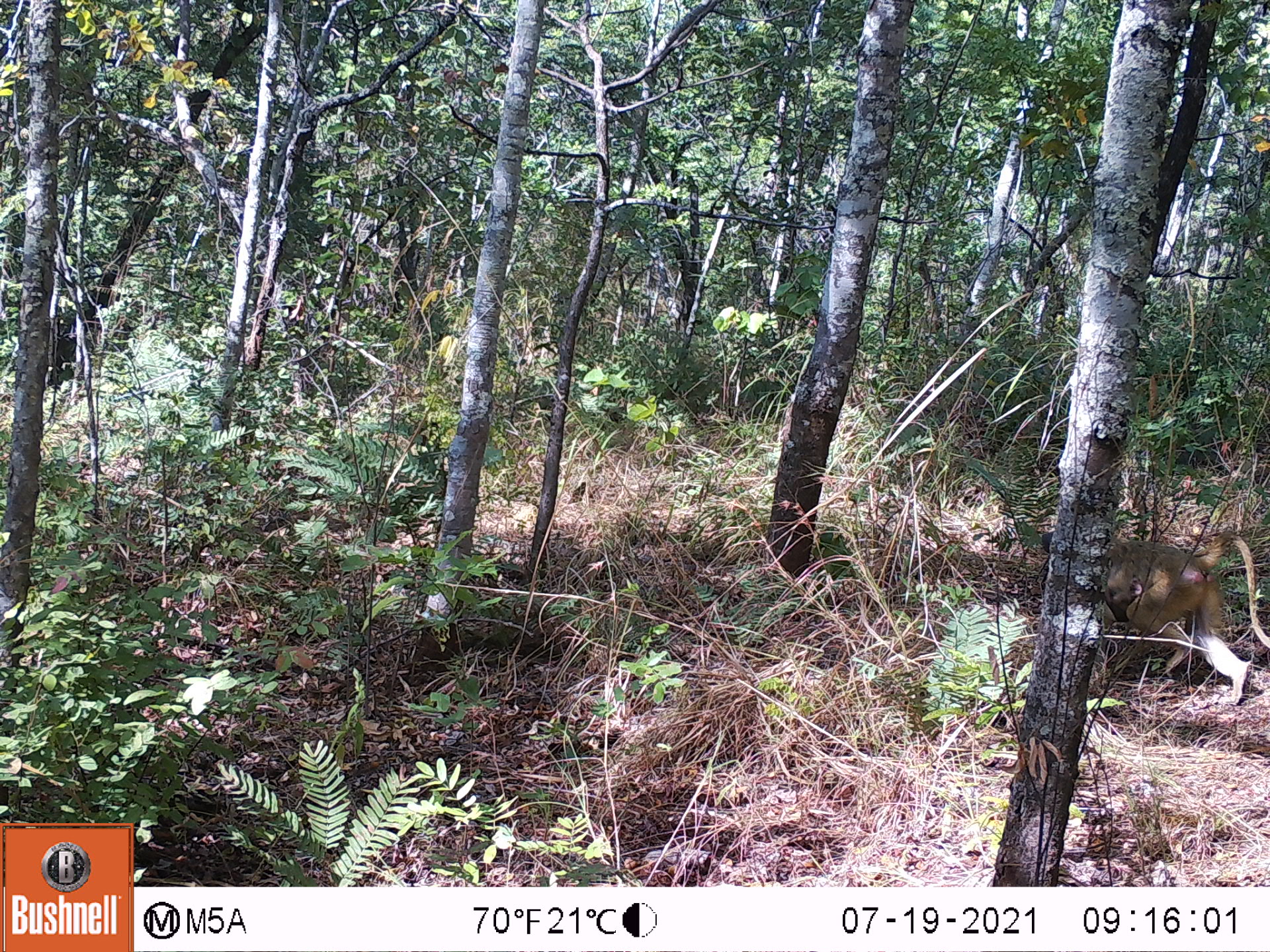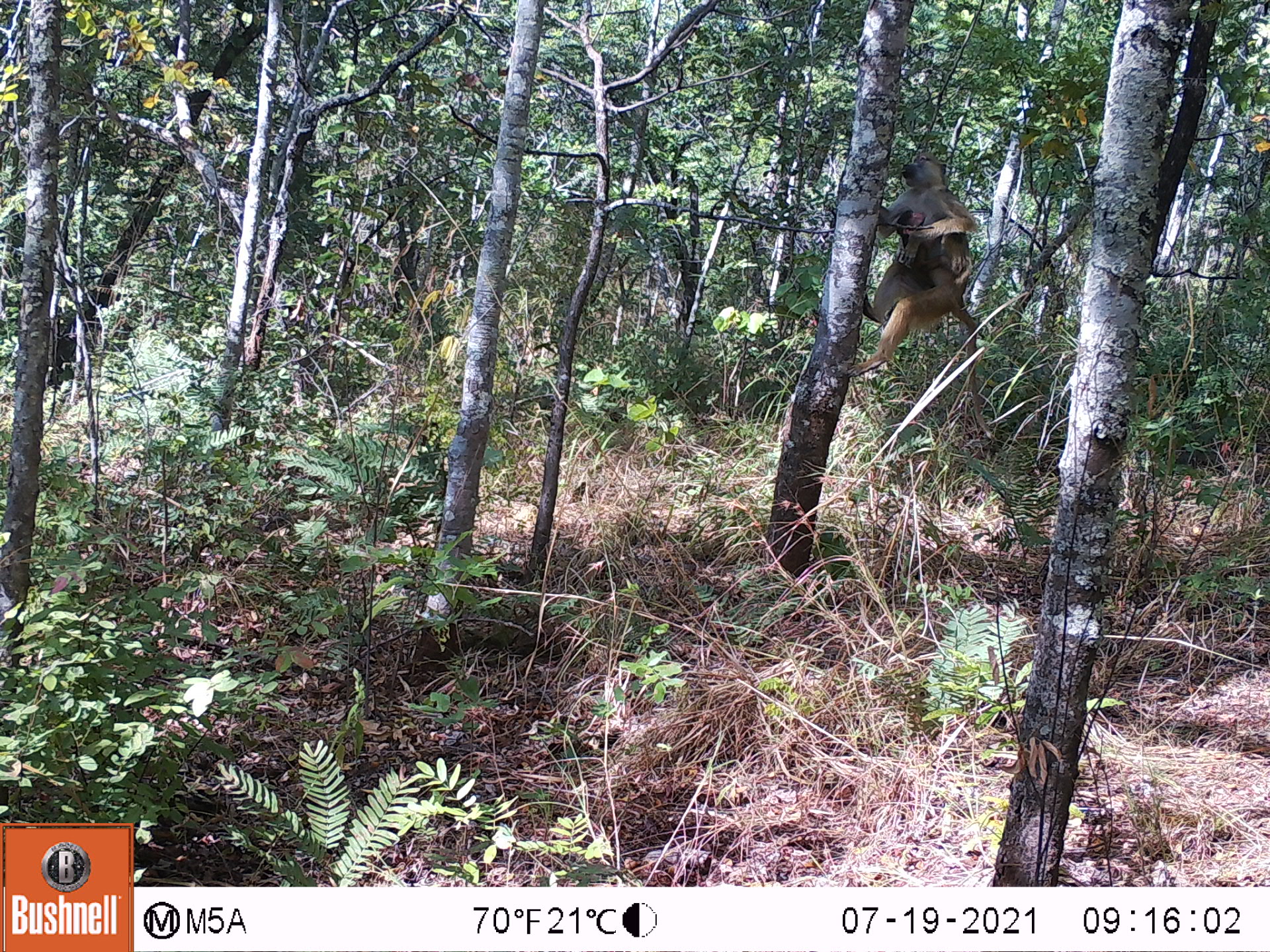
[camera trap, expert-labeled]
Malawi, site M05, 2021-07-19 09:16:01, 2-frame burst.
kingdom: Animalia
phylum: Chordata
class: Mammalia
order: Primates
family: Cercopithecidae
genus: Papio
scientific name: Papio cynocephalus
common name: yellow baboon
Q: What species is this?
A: Yellow baboon (Papio cynocephalus).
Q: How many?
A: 1.